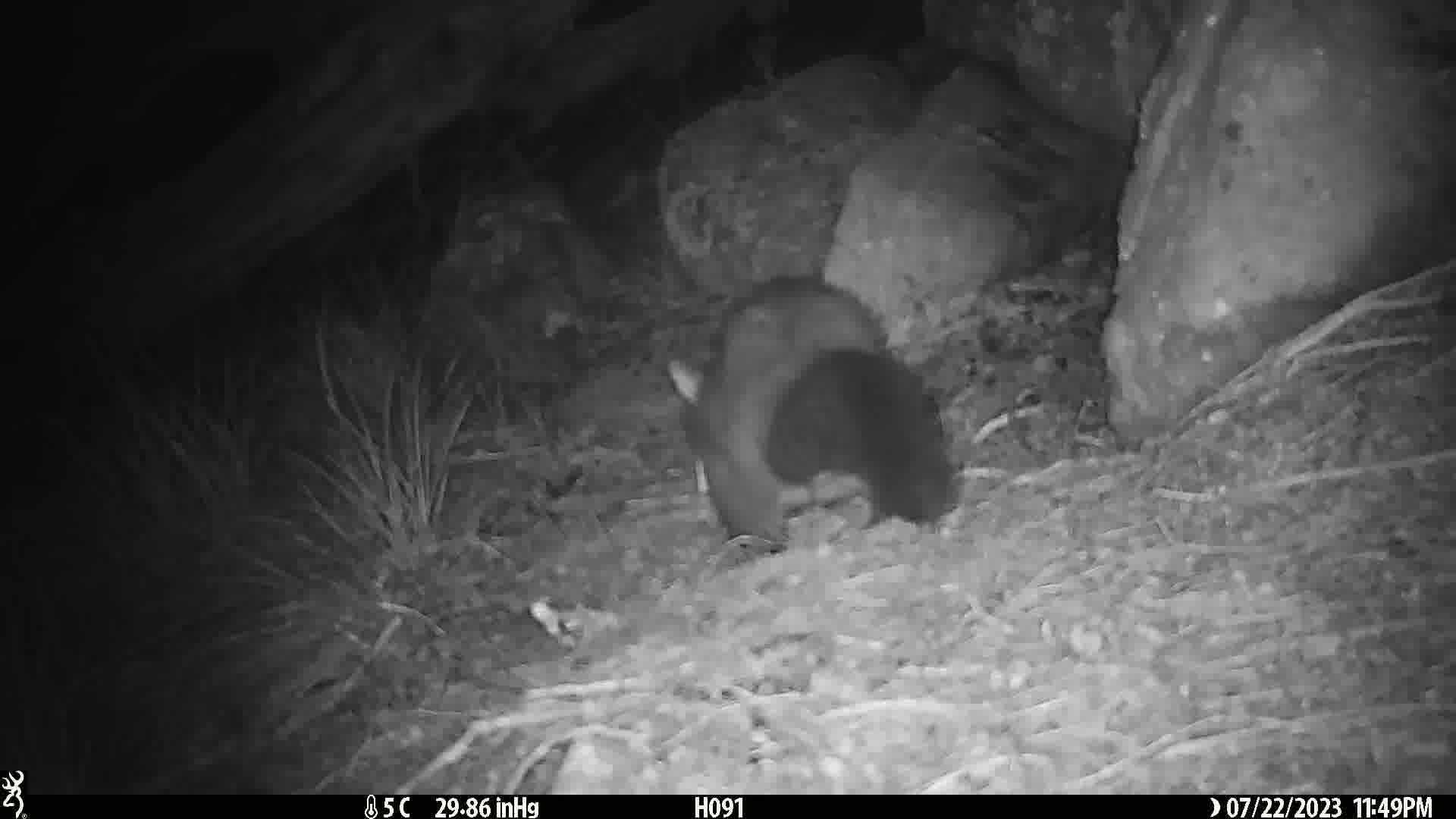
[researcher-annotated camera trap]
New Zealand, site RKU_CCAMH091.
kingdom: Animalia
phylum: Chordata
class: Mammalia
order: Diprotodontia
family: Phalangeridae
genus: Trichosurus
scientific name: Trichosurus vulpecula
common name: common brushtail possum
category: possum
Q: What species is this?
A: Possum (common brushtail possum) (Trichosurus vulpecula).